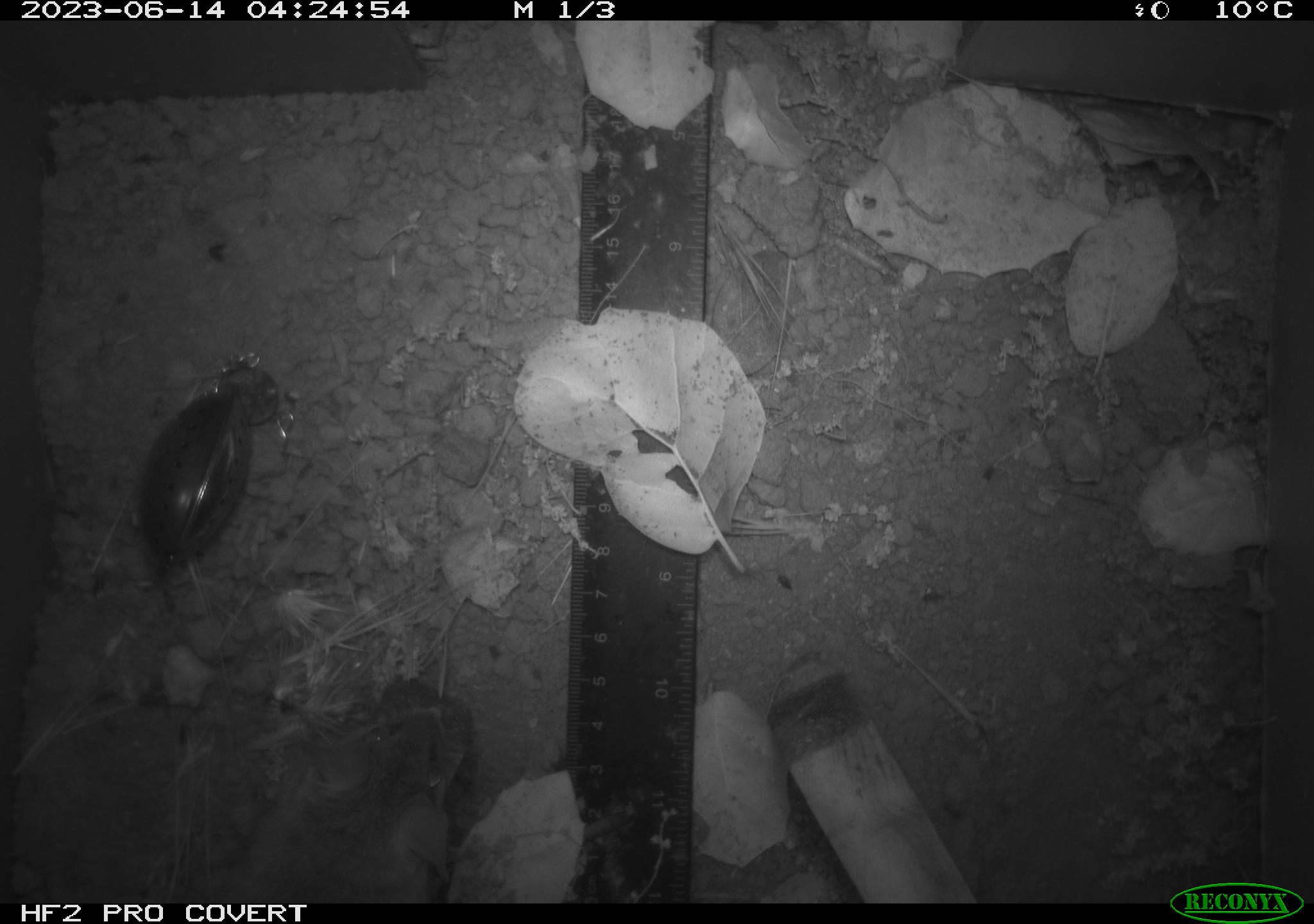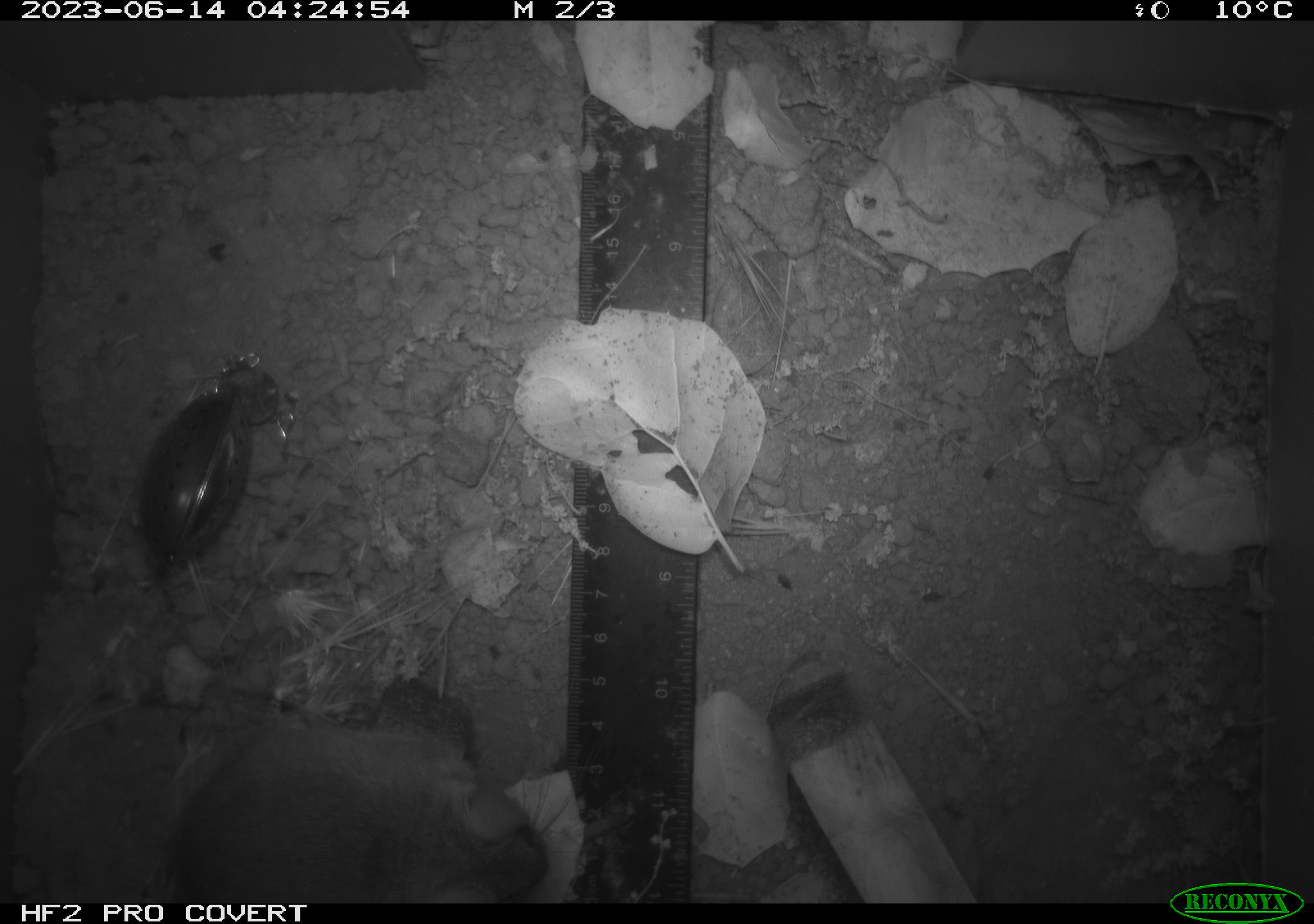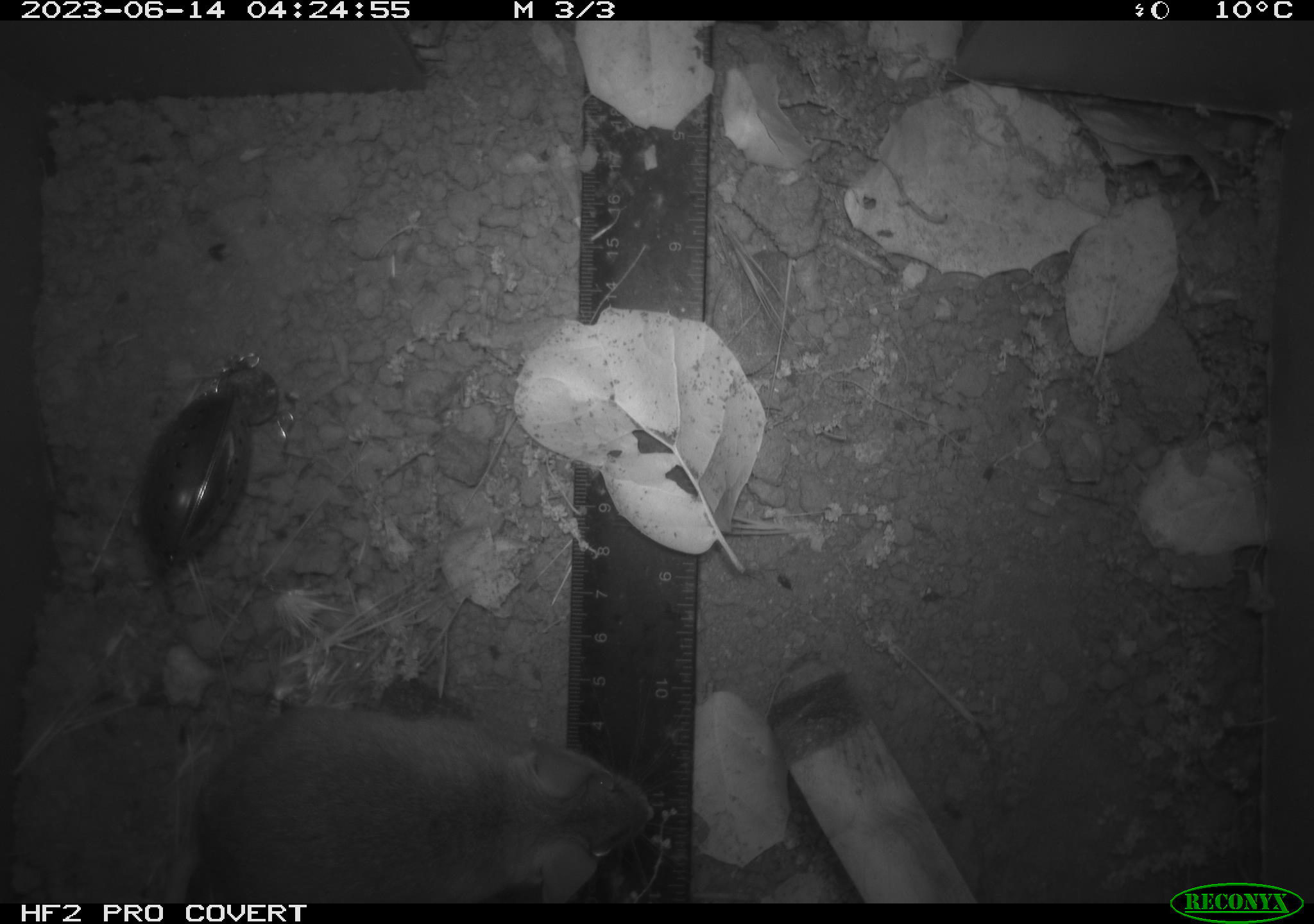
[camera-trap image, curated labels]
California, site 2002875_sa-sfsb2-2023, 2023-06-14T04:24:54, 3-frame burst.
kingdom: Animalia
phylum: Chordata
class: Mammalia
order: Rodentia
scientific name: Rodentia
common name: mouse species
Mouse species (Rodentia).